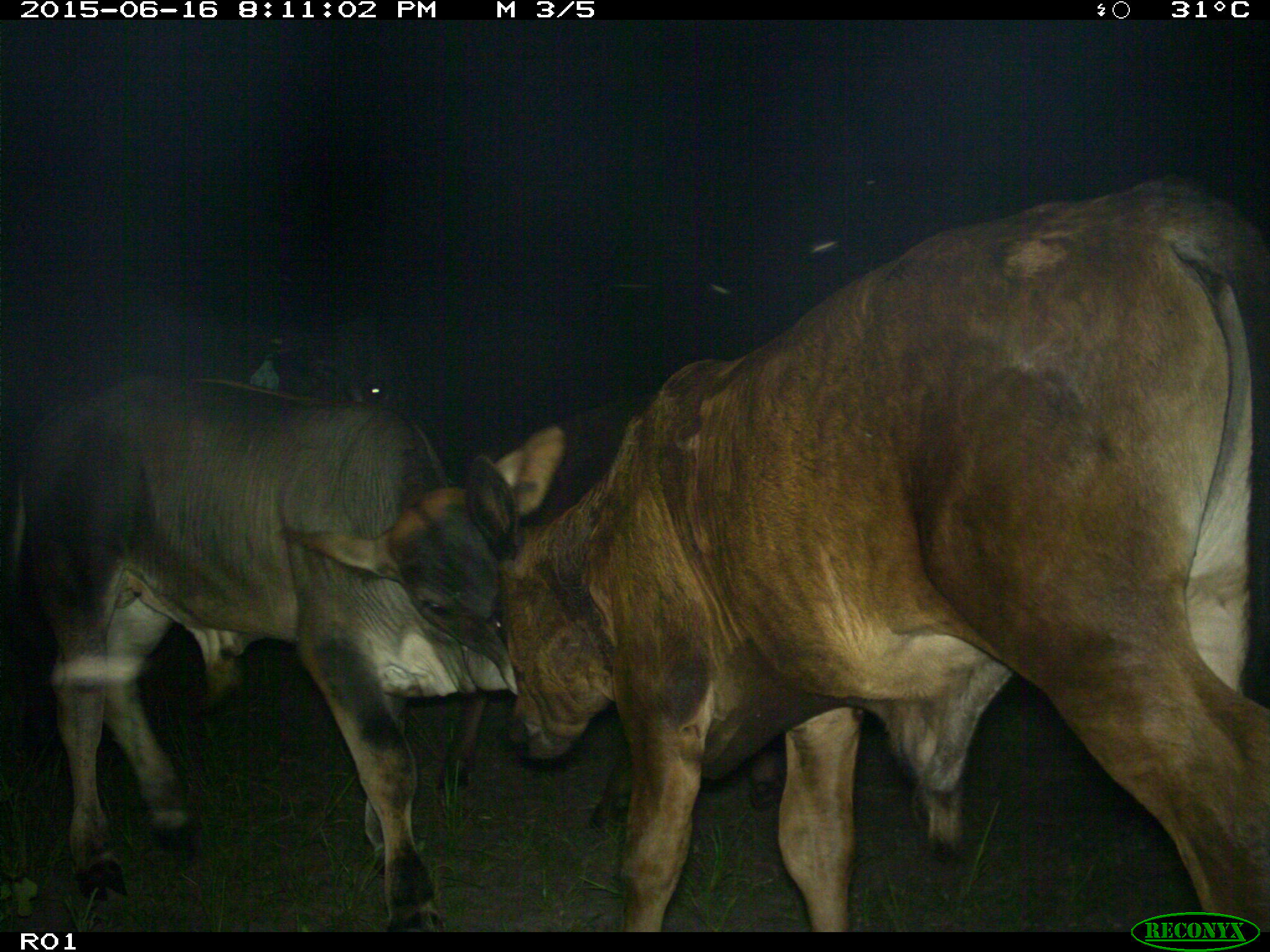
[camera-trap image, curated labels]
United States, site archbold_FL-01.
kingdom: Animalia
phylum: Chordata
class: Mammalia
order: Artiodactyla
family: Bovidae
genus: Bos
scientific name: Bos taurus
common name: domestic cow